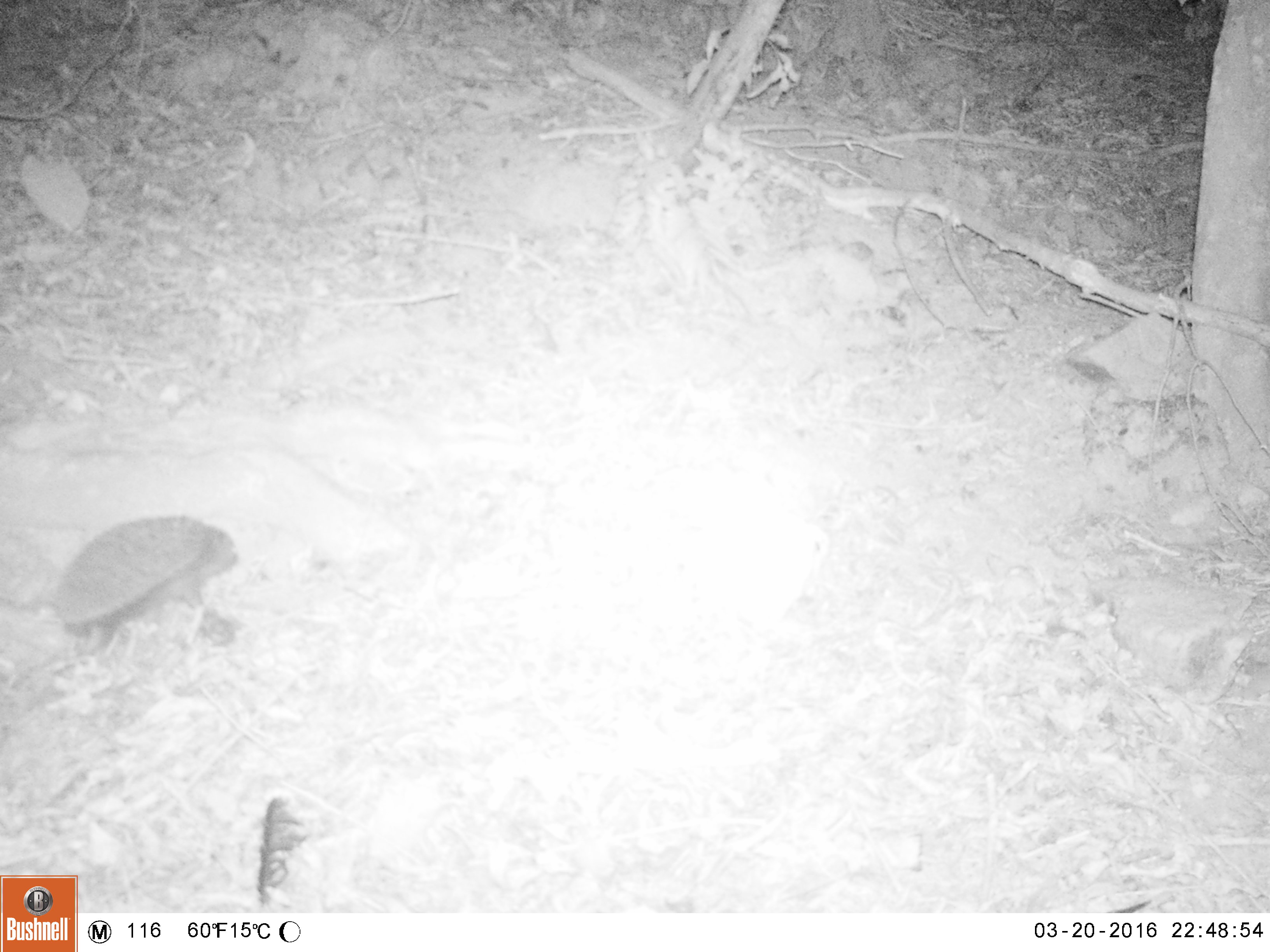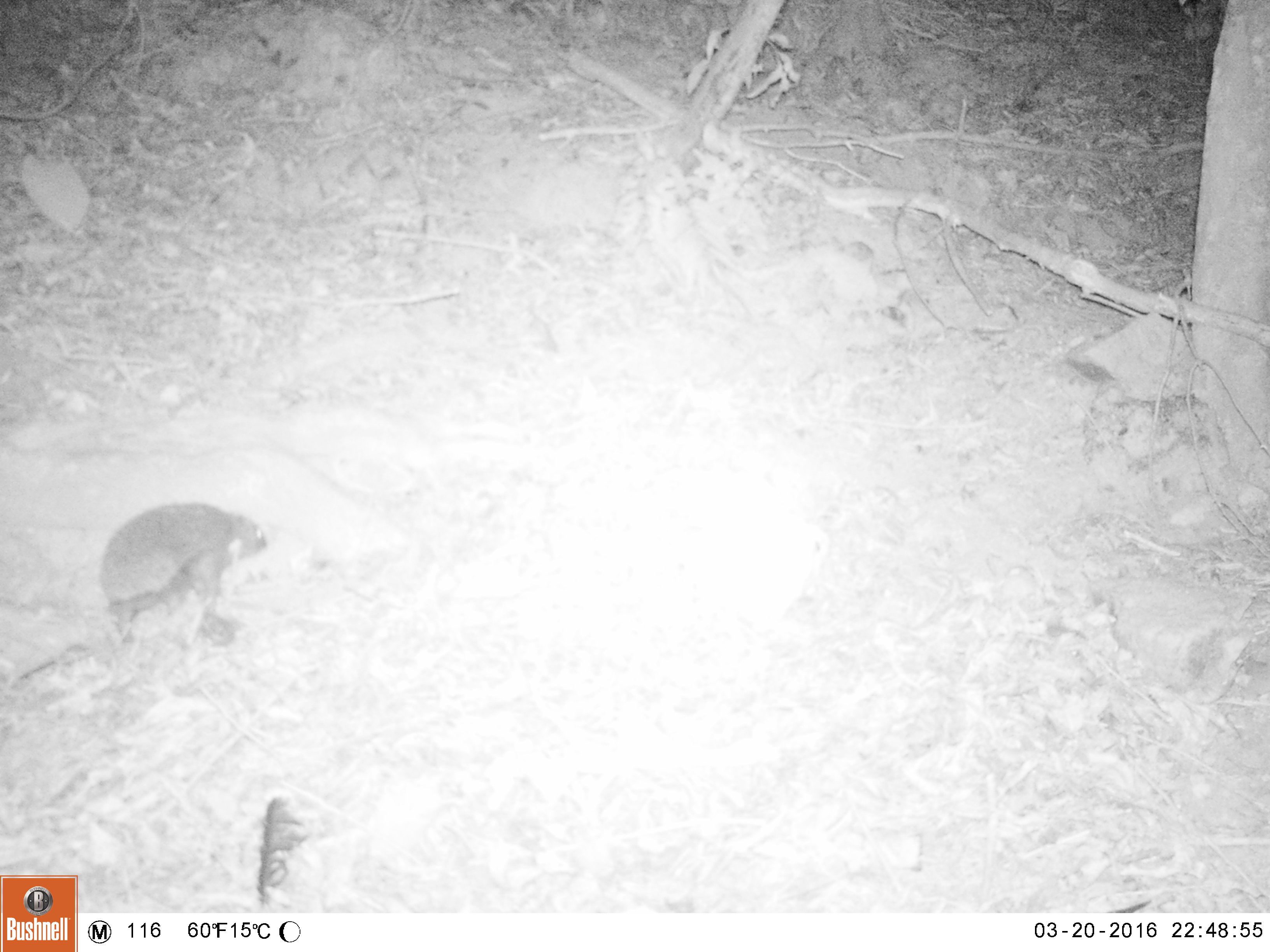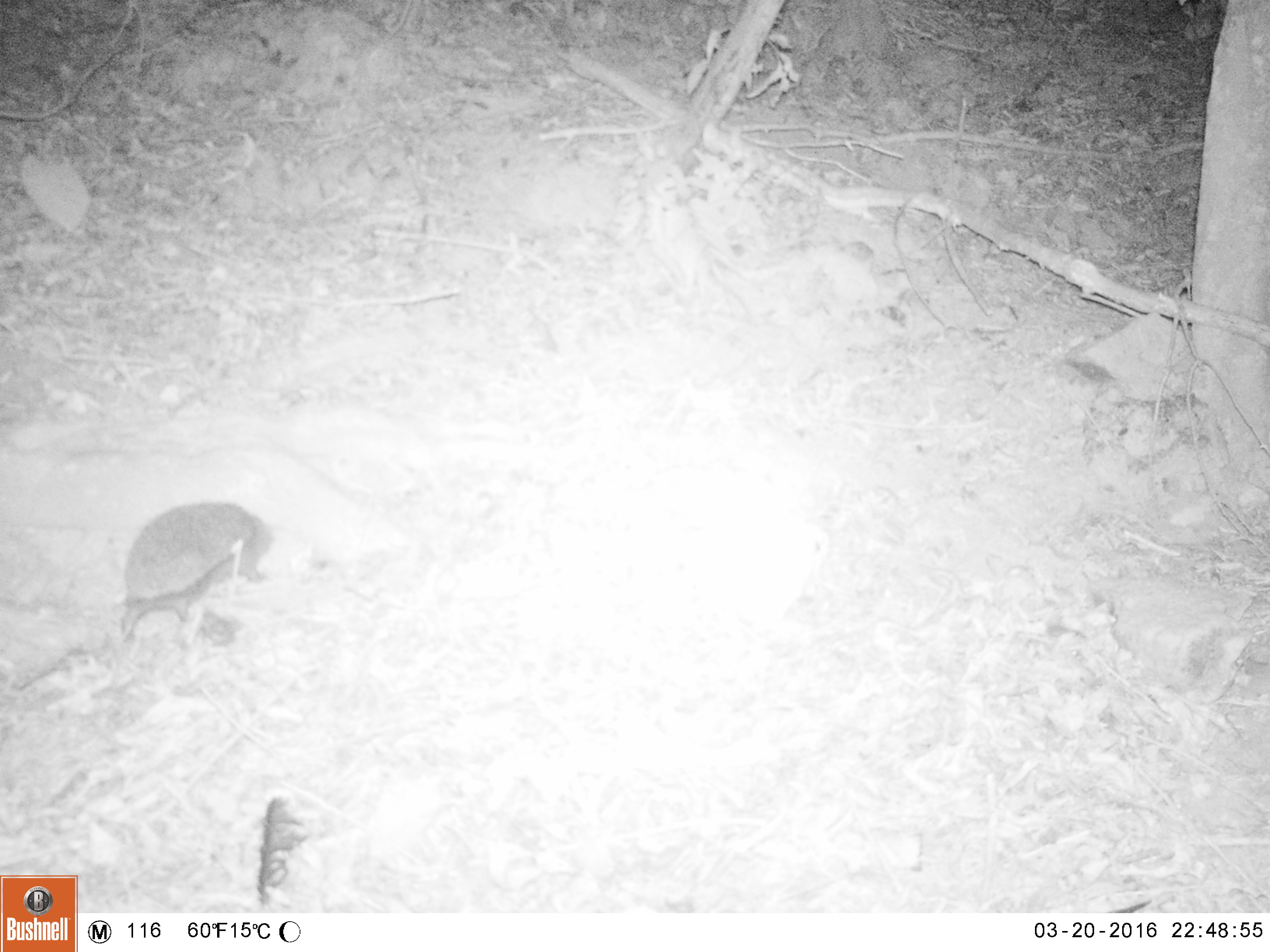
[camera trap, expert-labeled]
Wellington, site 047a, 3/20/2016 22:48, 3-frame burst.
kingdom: Animalia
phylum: Chordata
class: Mammalia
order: Eulipotyphla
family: Erinaceidae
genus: Erinaceus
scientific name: Erinaceus europaeus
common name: hedgehog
Hedgehog (Erinaceus europaeus).